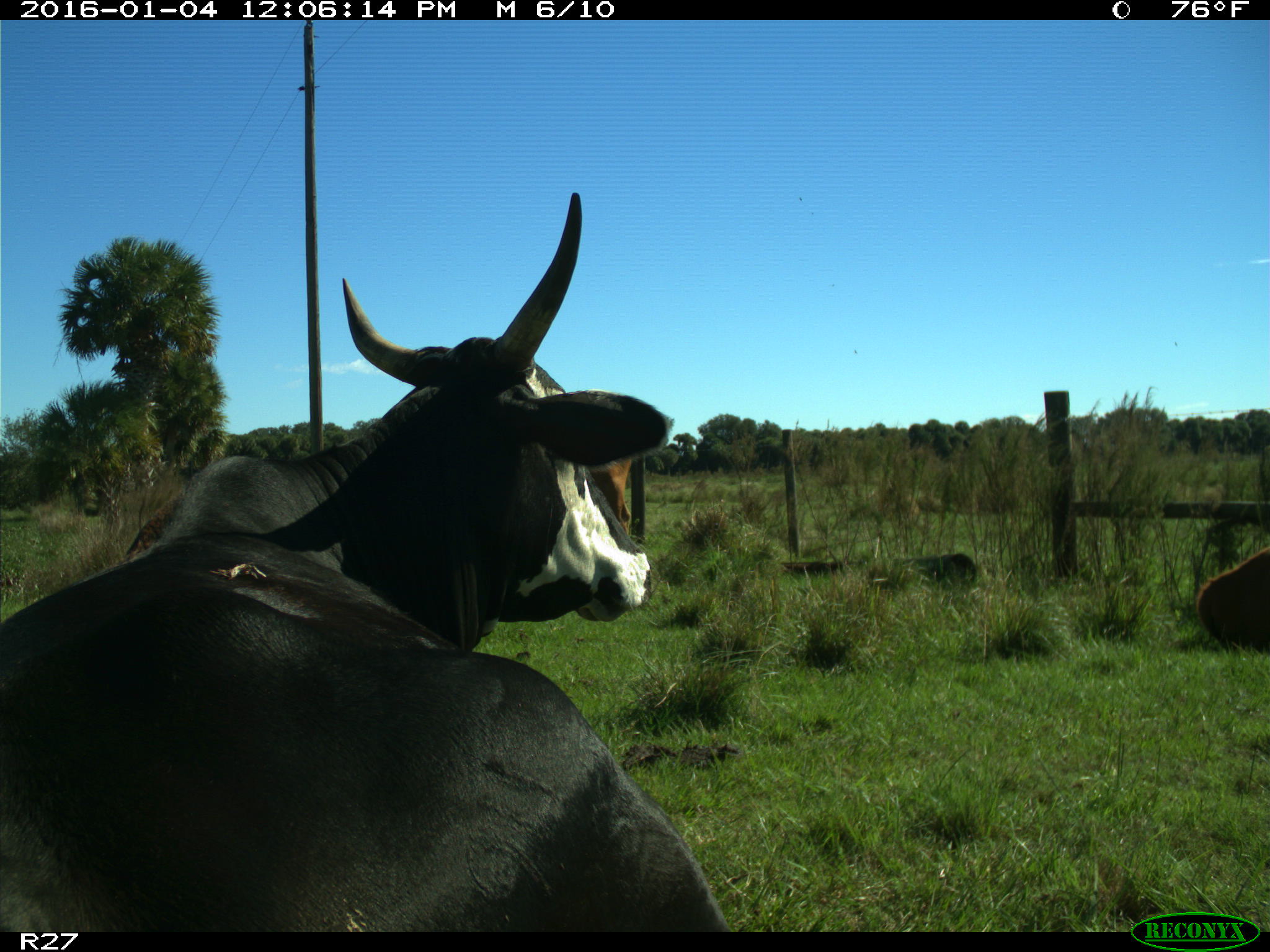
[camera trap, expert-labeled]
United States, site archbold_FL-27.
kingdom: Animalia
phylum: Chordata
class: Mammalia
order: Artiodactyla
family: Bovidae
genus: Bos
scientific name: Bos taurus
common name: domestic cow